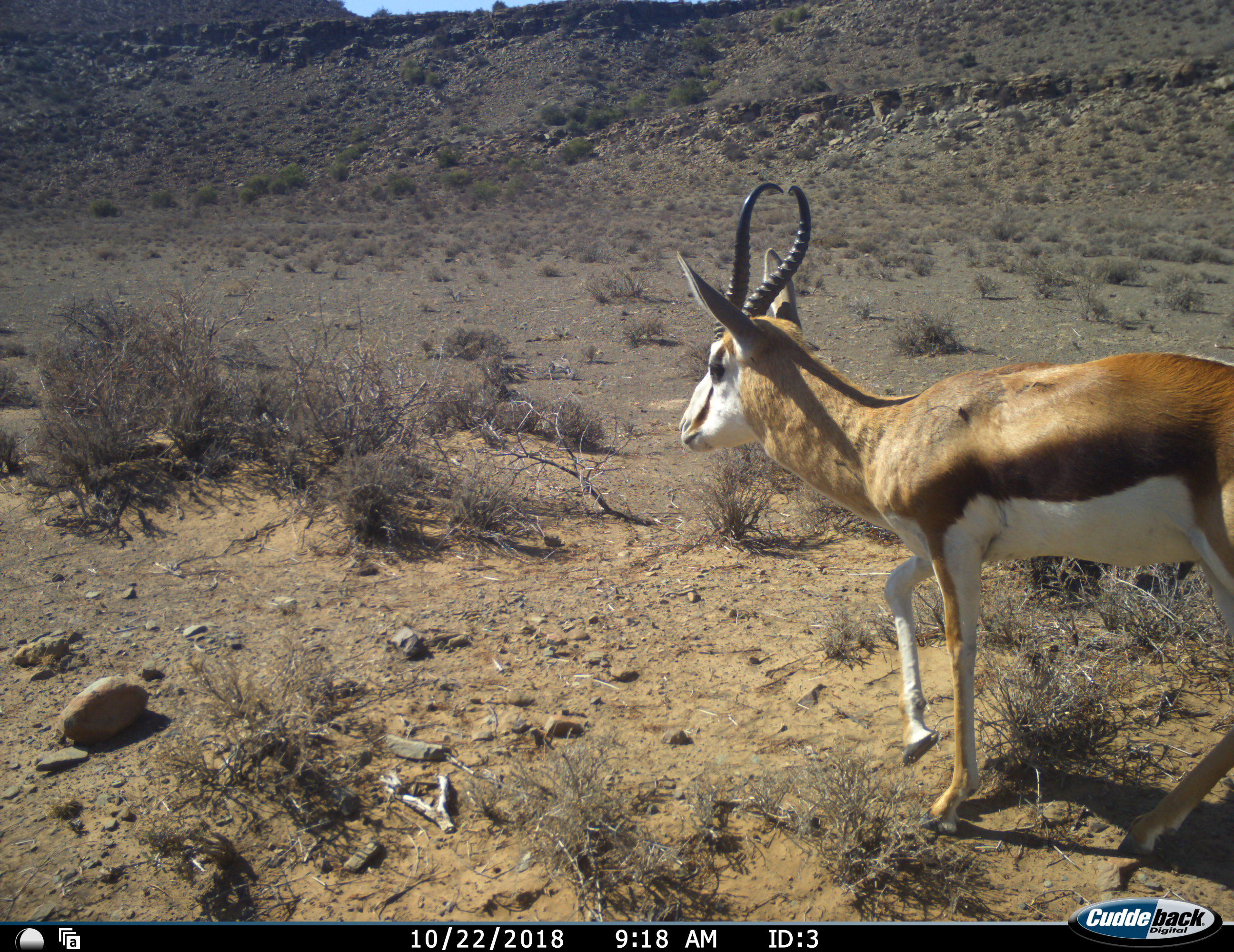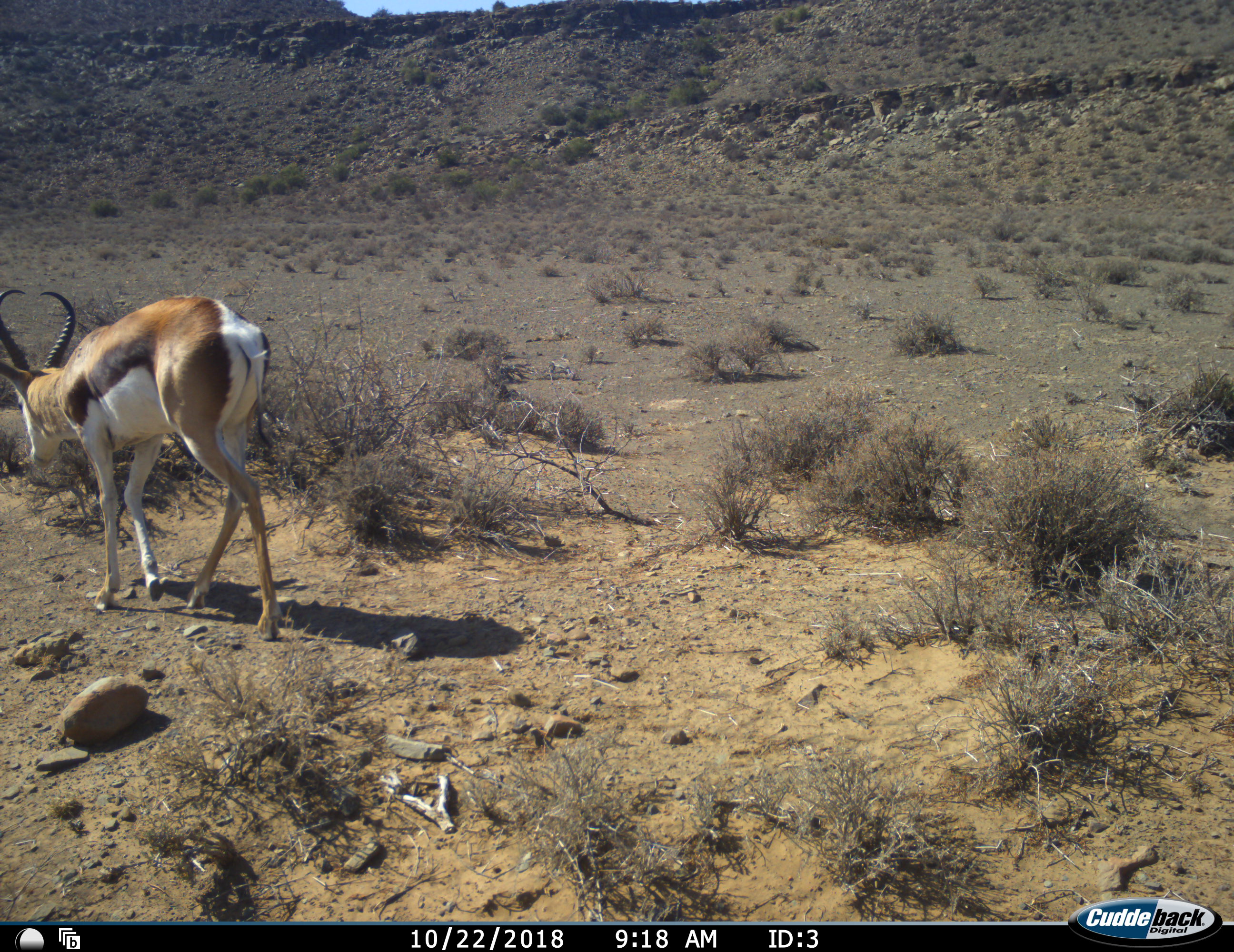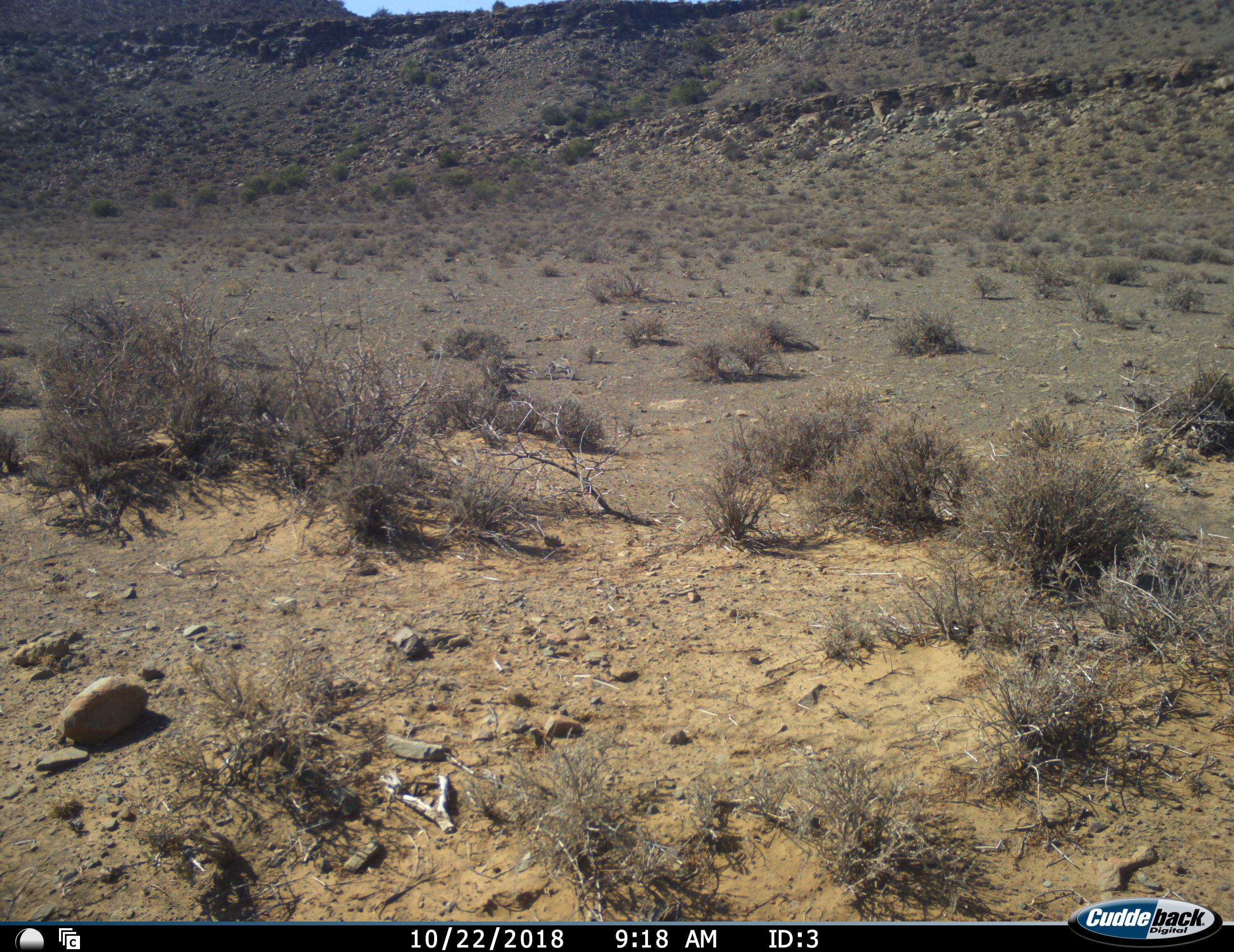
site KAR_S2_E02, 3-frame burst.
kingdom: Animalia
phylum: Chordata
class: Mammalia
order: Artiodactyla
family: Bovidae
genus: Antidorcas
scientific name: Antidorcas marsupialis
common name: springbok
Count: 1.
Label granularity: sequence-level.